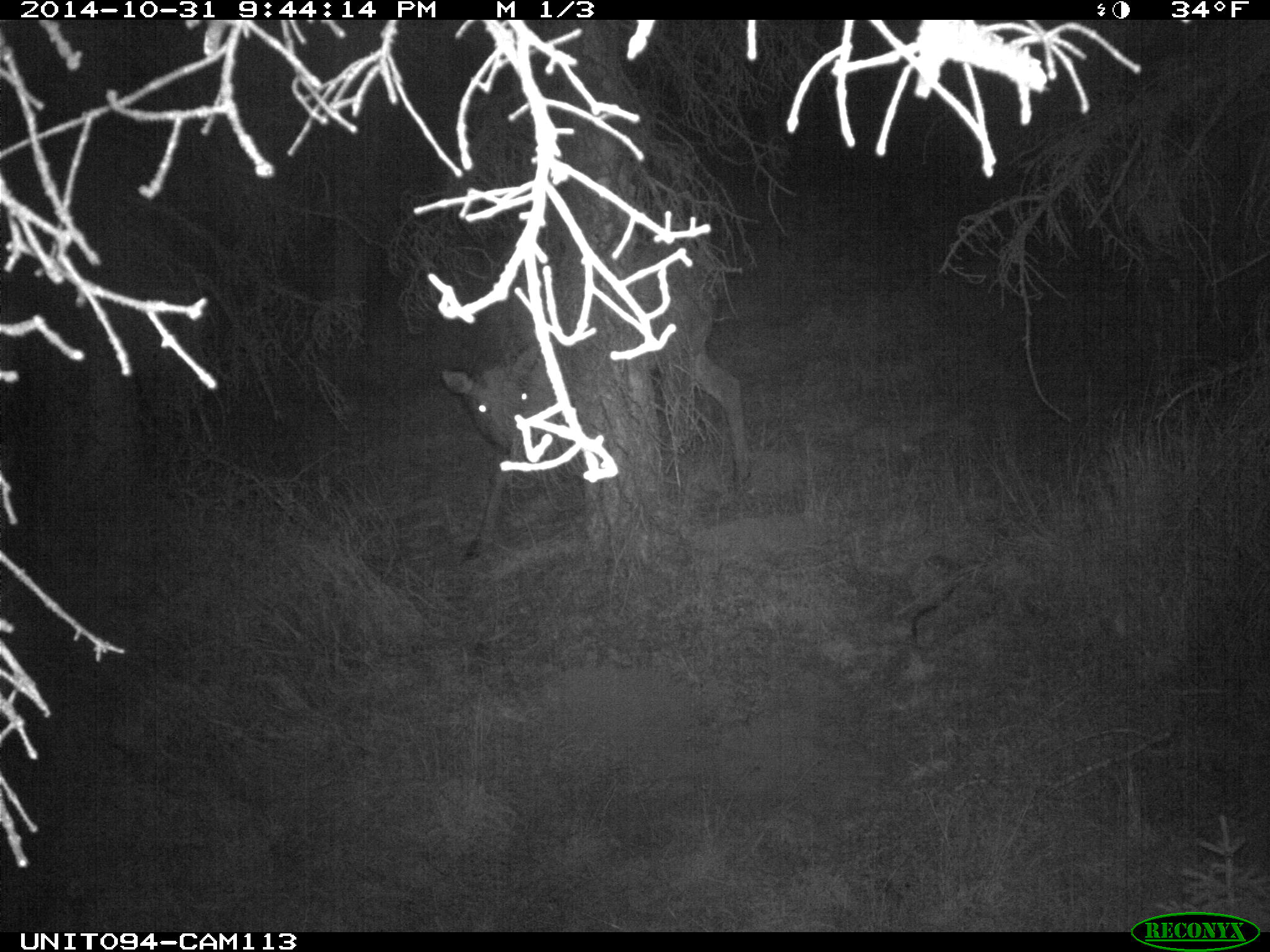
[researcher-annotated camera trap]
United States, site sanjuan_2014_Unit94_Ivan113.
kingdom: Animalia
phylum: Chordata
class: Mammalia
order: Artiodactyla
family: Cervidae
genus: Cervus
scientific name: Cervus elaphus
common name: red deer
Cervus elaphus (red deer).